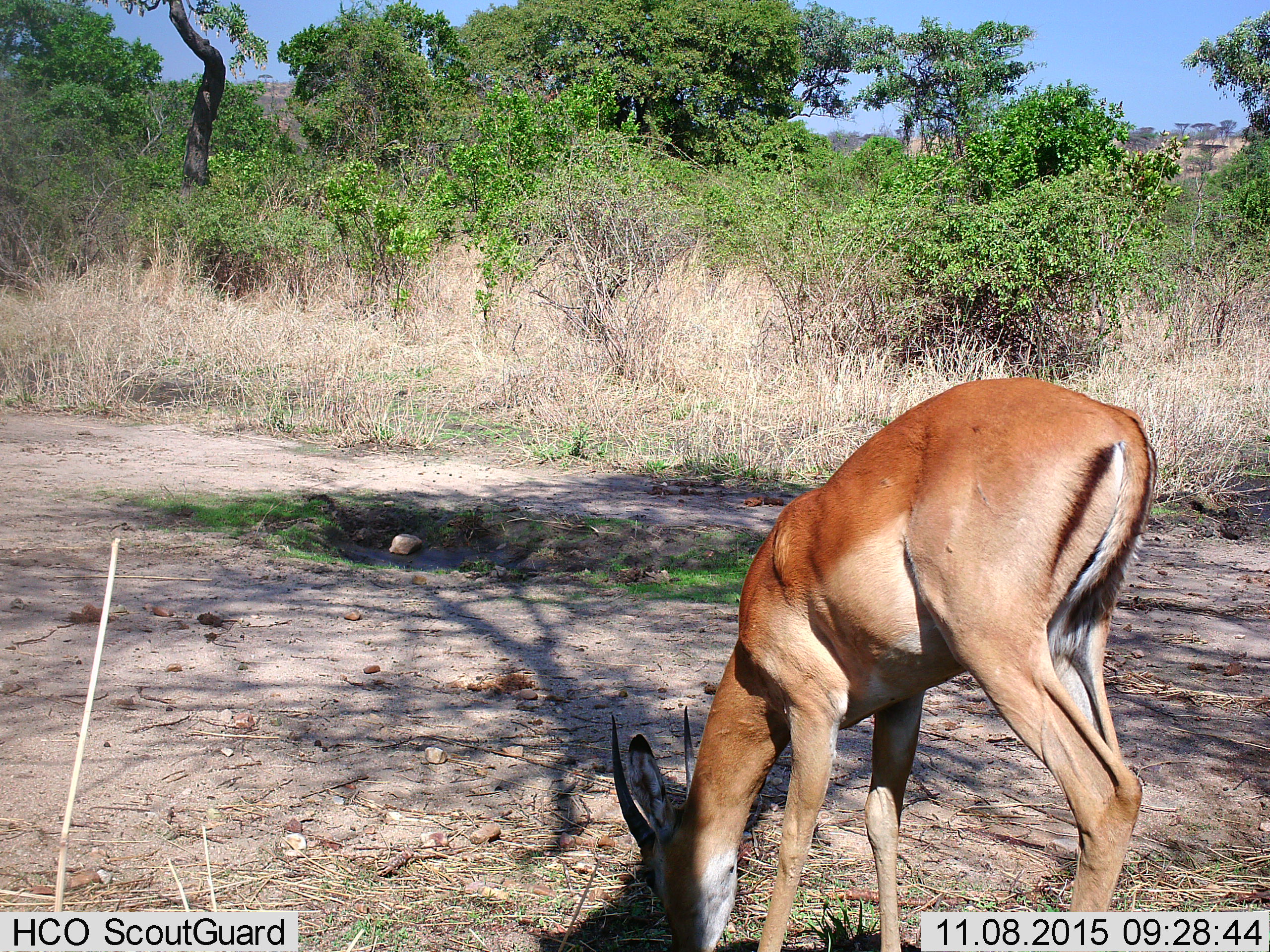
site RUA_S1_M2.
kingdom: Animalia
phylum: Chordata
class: Mammalia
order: Artiodactyla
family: Bovidae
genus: Aepyceros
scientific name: Aepyceros melampus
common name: impala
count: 1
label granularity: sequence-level